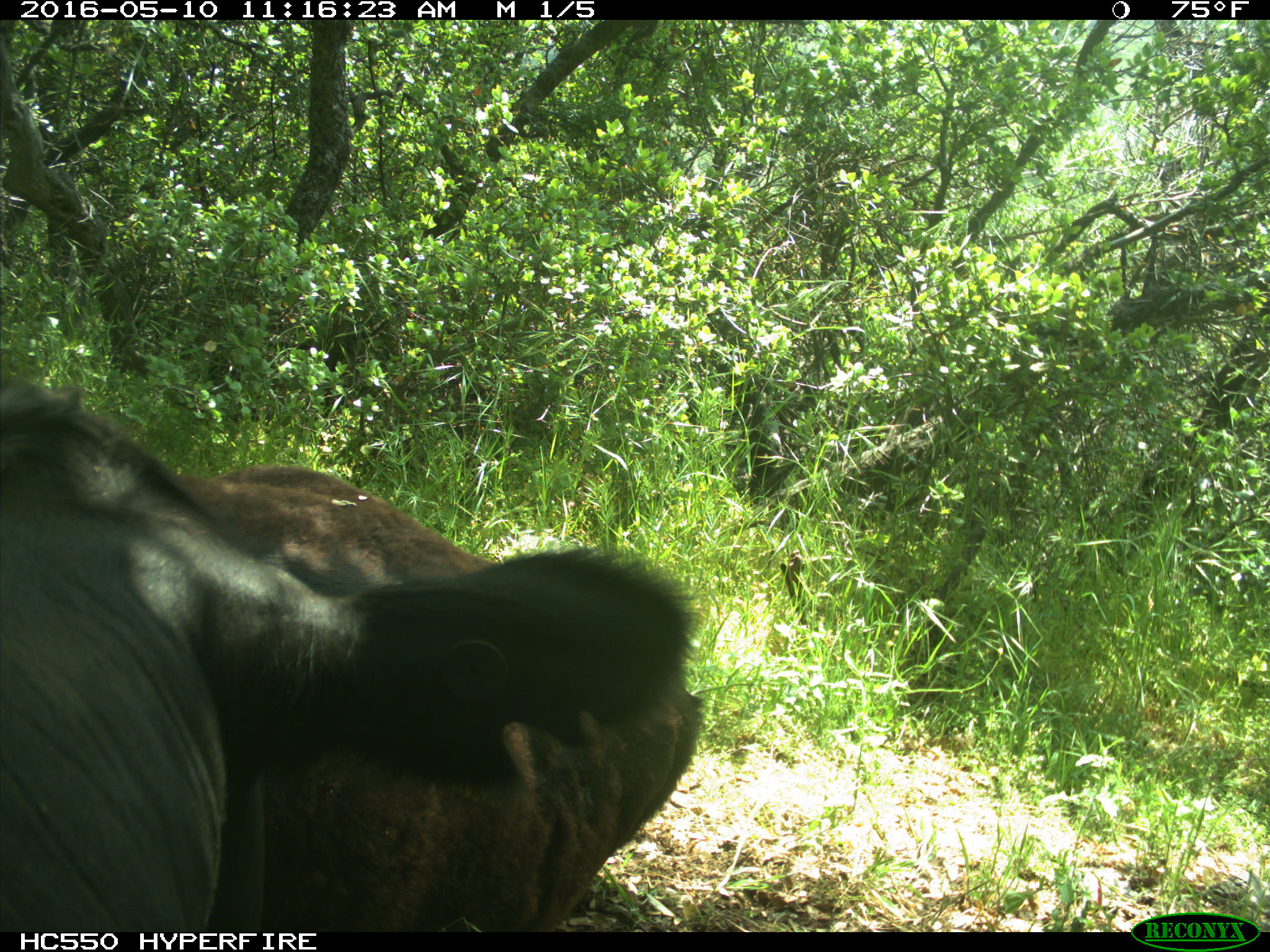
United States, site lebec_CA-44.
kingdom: Animalia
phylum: Chordata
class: Mammalia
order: Artiodactyla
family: Bovidae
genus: Bos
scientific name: Bos taurus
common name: domestic cow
Bos taurus (domestic cow).